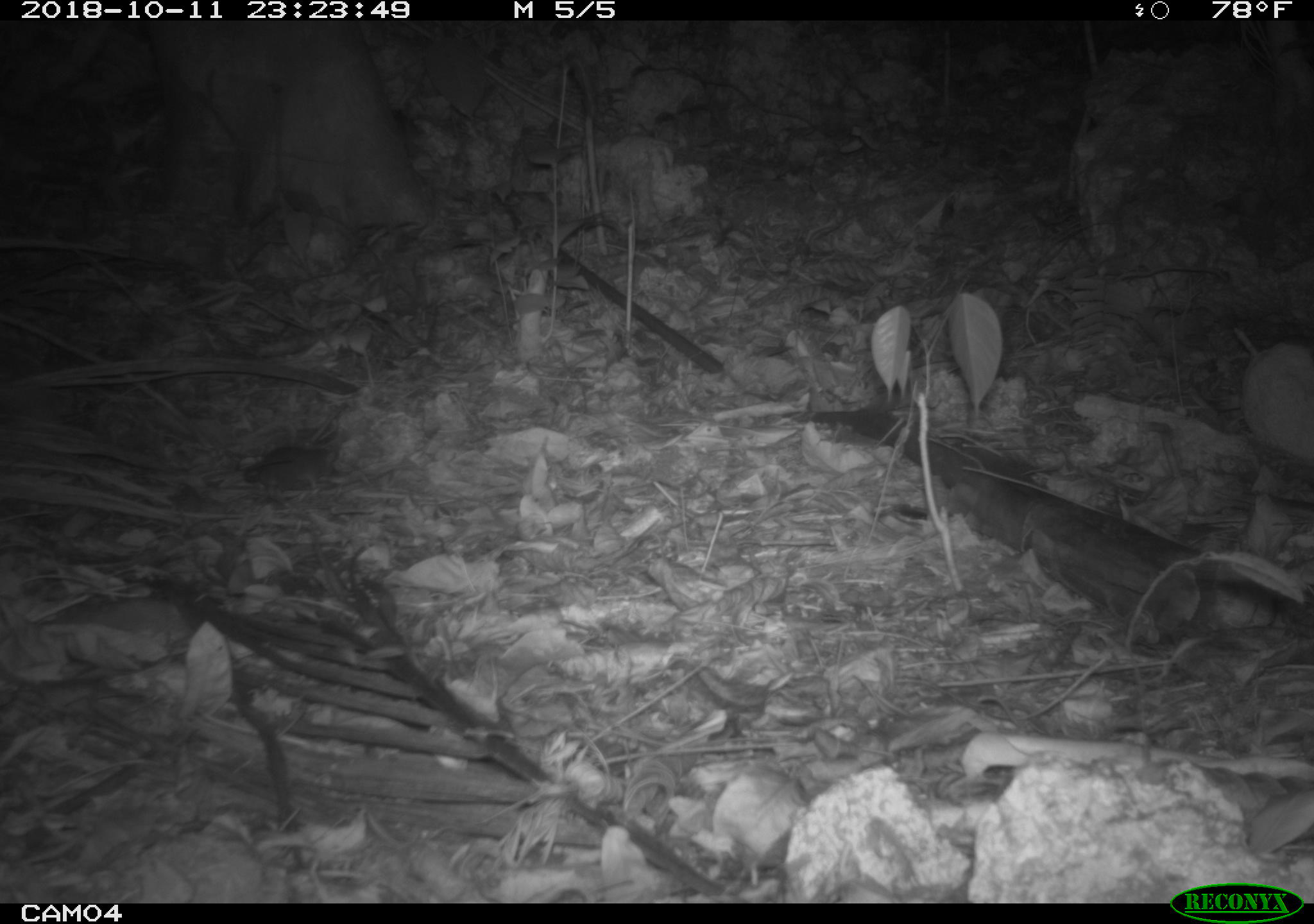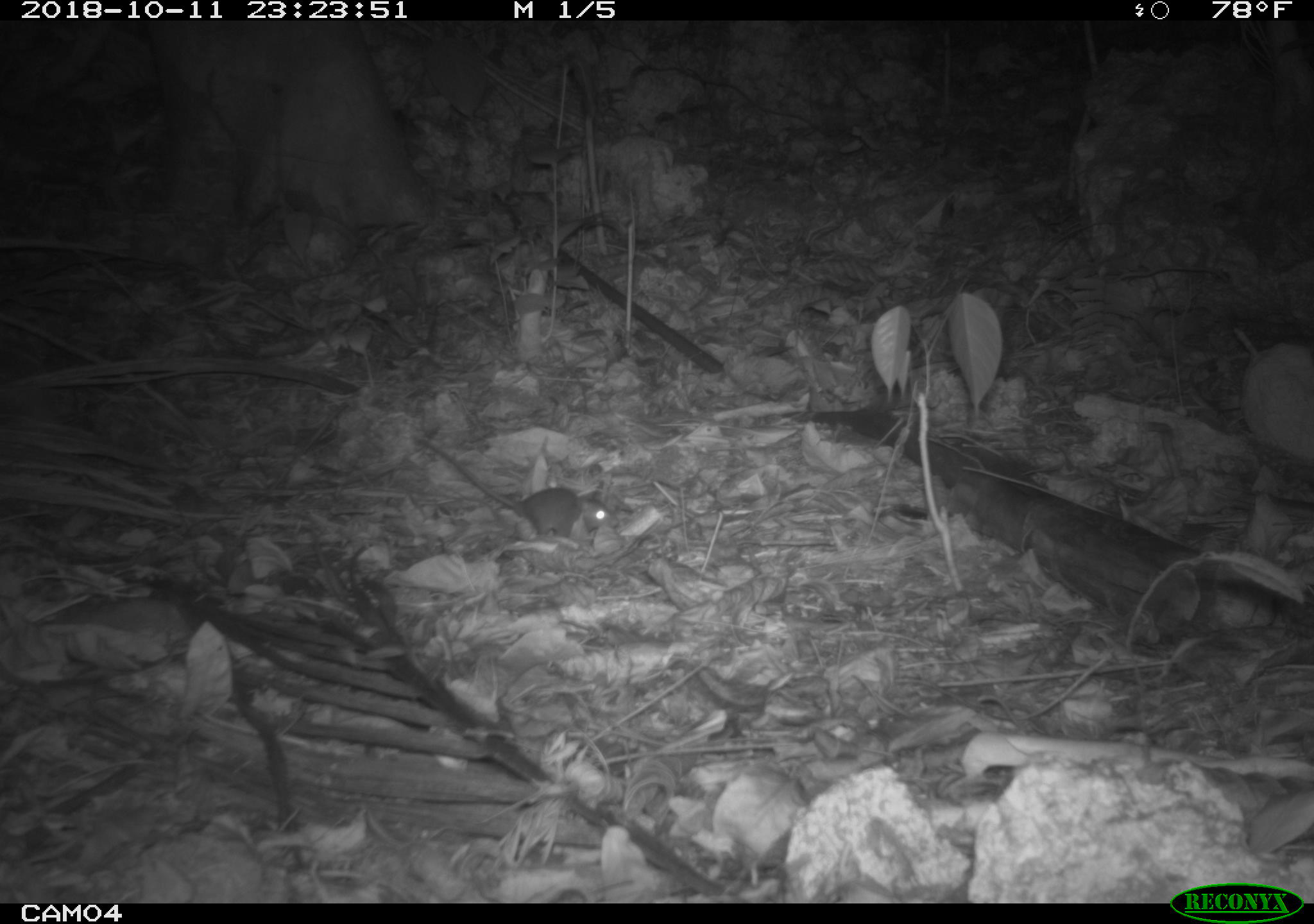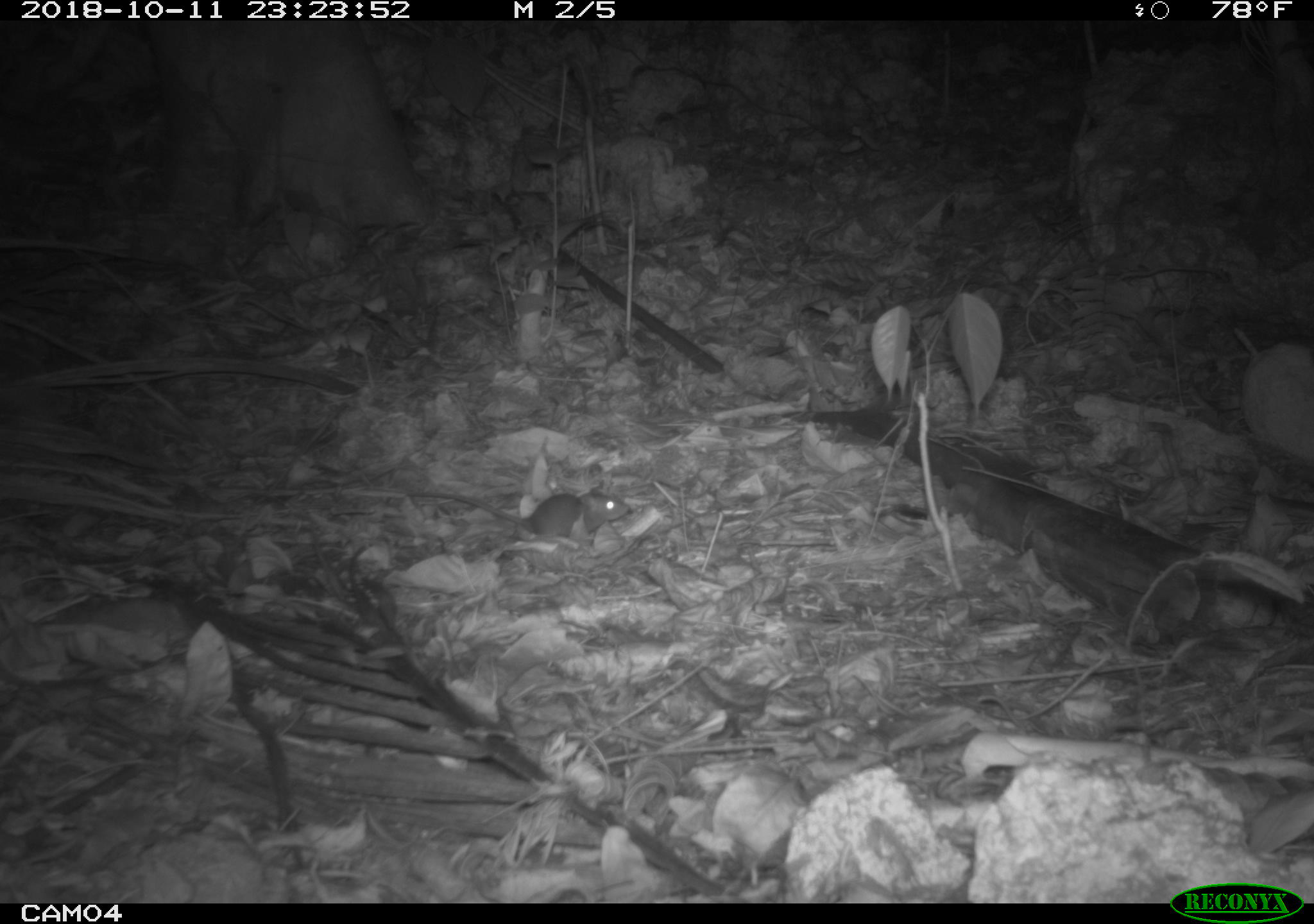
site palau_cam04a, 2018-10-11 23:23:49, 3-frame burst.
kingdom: Animalia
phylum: Chordata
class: Mammalia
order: Rodentia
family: Muridae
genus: Rattus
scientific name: Rattus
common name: rat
Rat (Rattus).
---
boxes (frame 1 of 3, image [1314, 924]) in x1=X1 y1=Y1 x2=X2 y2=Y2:
rat: x1=234 y1=431 x2=338 y2=497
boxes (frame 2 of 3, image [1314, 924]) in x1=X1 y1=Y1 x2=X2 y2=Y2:
rat: x1=409 y1=423 x2=611 y2=549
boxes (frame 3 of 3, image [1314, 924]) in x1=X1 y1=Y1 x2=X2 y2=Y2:
rat: x1=424 y1=485 x2=625 y2=554